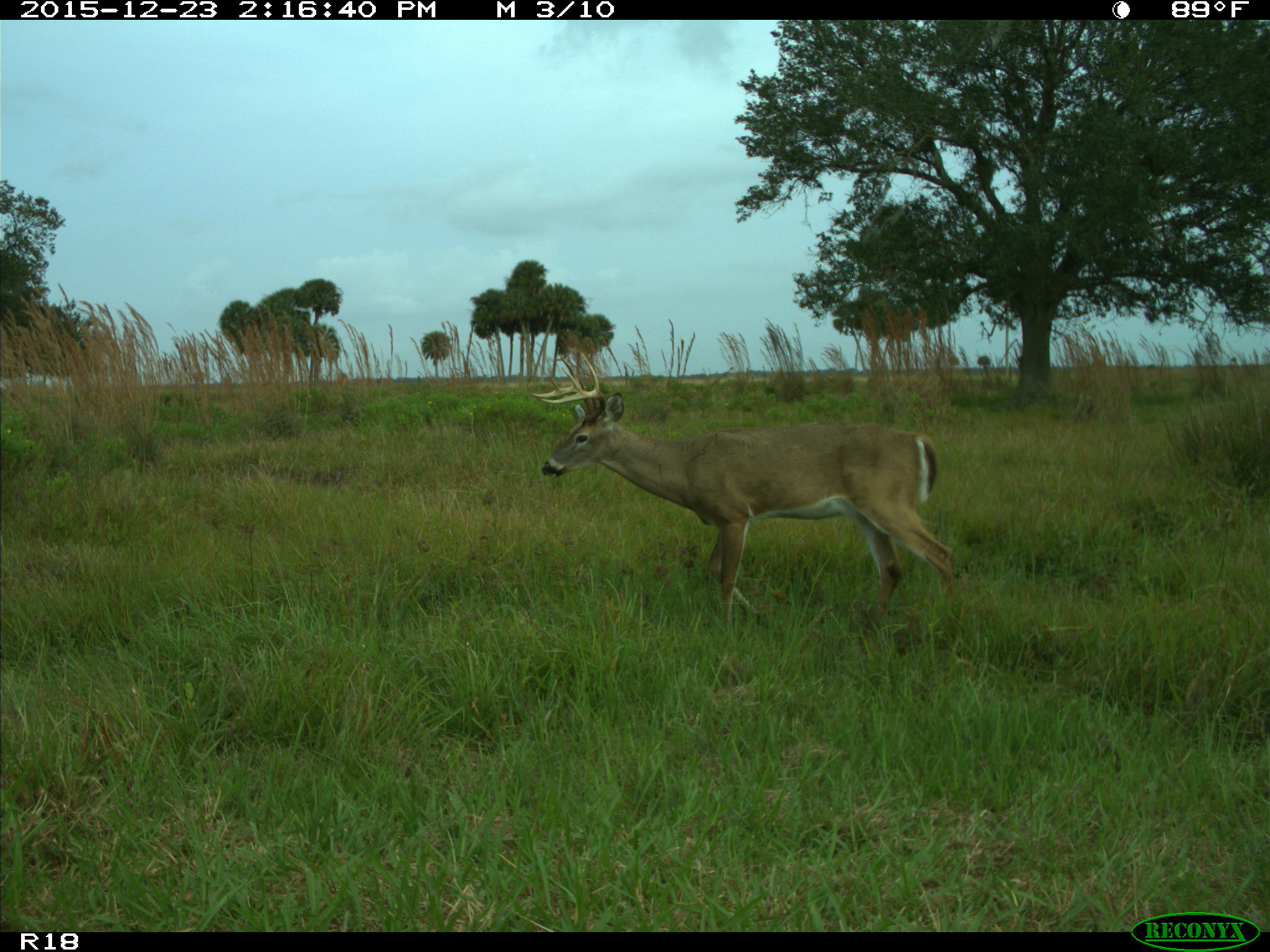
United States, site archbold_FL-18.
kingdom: Animalia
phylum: Chordata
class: Mammalia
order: Artiodactyla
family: Cervidae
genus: Odocoileus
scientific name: Odocoileus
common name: deer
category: unidentified deer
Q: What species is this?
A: Unidentified deer (deer) (Odocoileus).